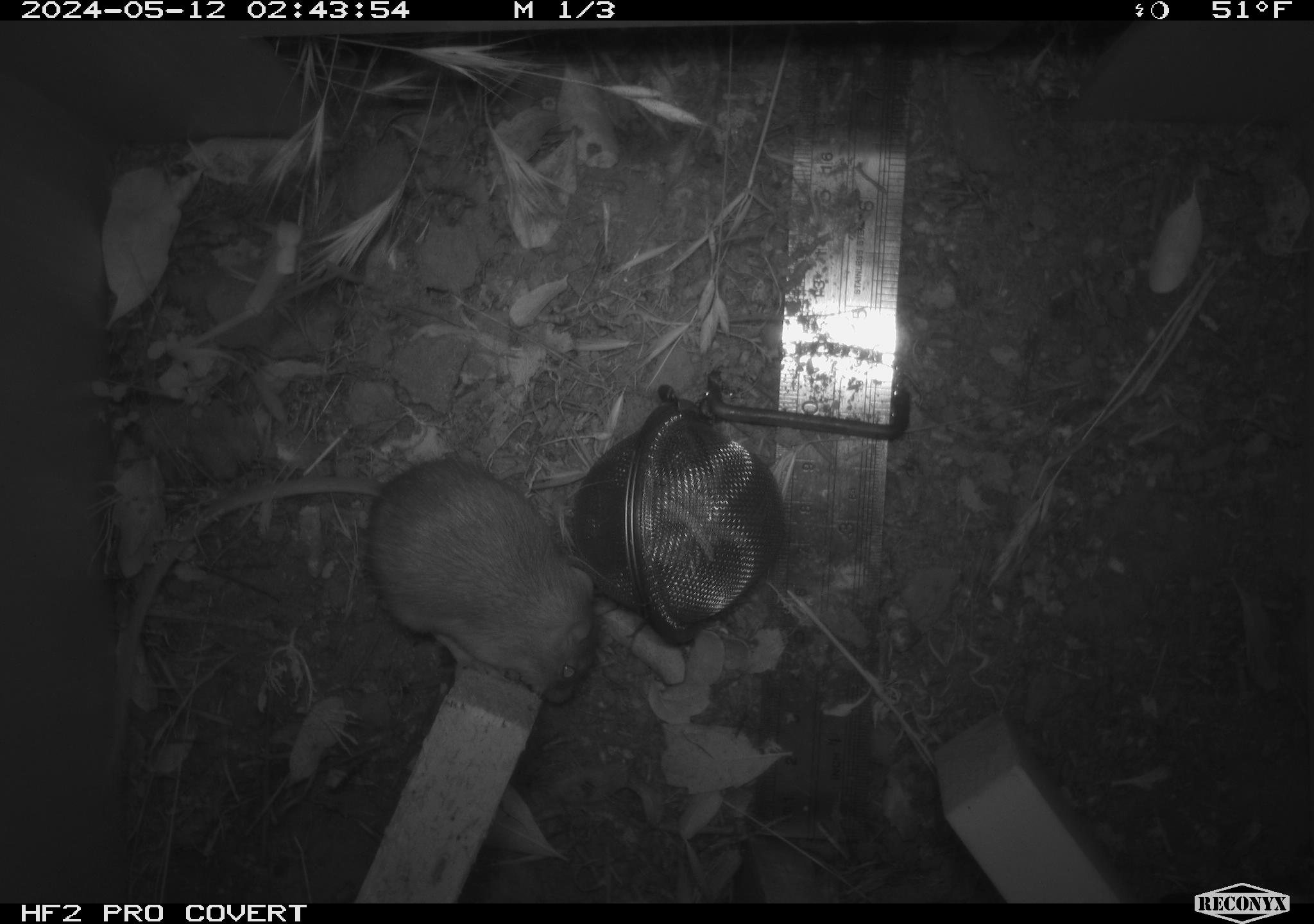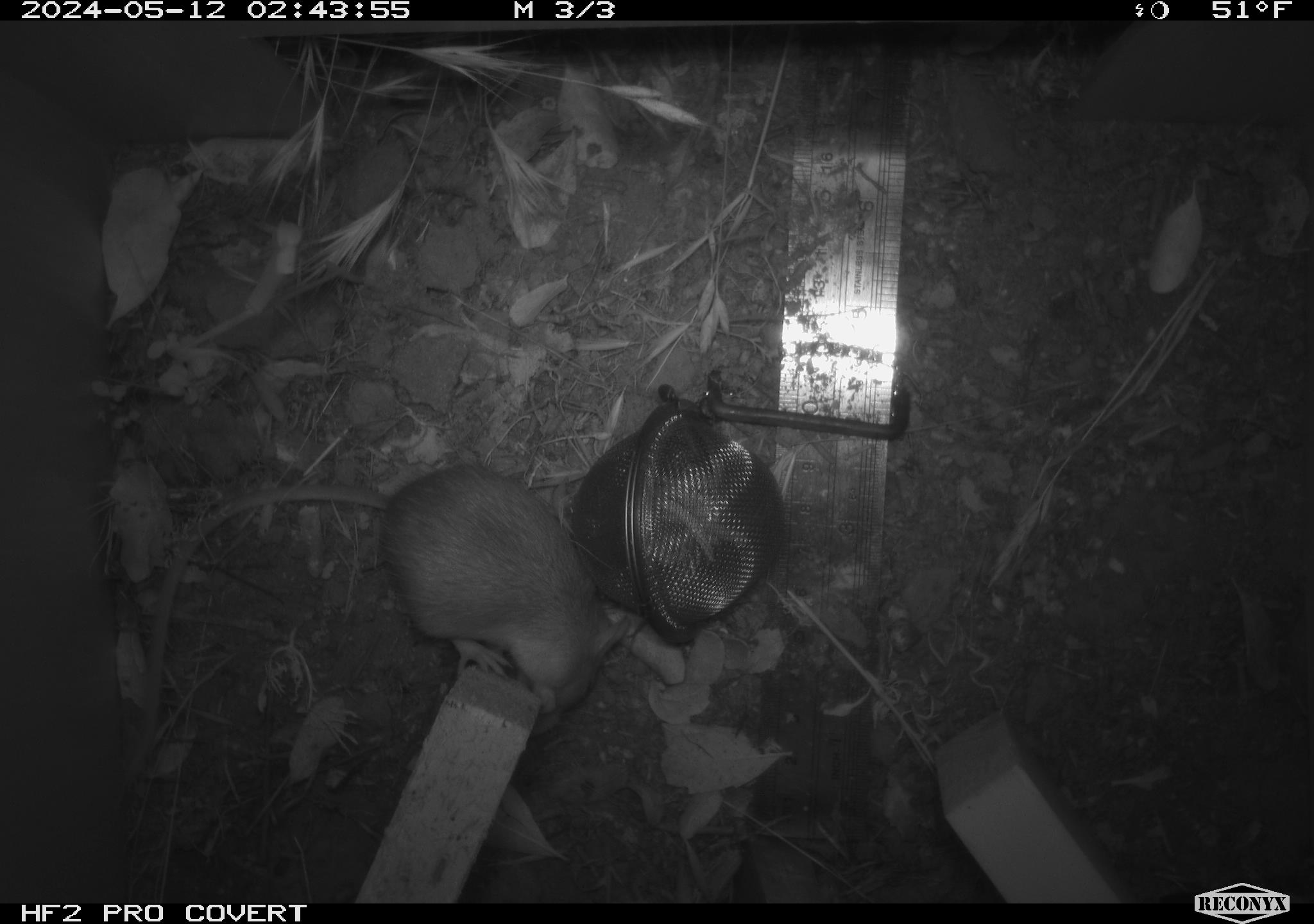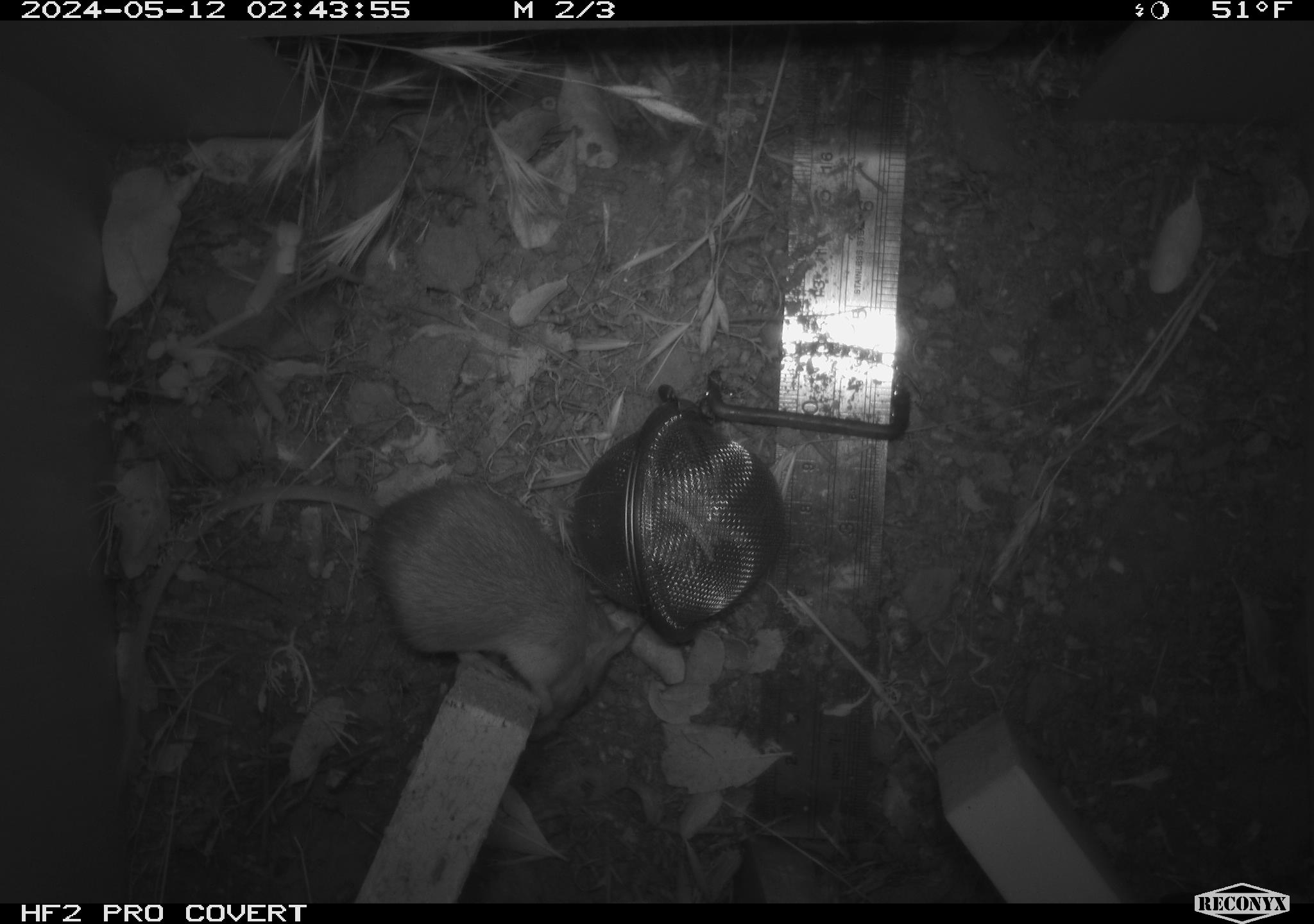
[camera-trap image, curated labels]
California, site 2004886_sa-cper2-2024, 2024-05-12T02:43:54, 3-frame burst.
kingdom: Animalia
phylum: Chordata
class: Mammalia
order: Rodentia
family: Heteromyidae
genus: Dipodomys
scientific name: Dipodomys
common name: kangaroo rats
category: dipodomys species